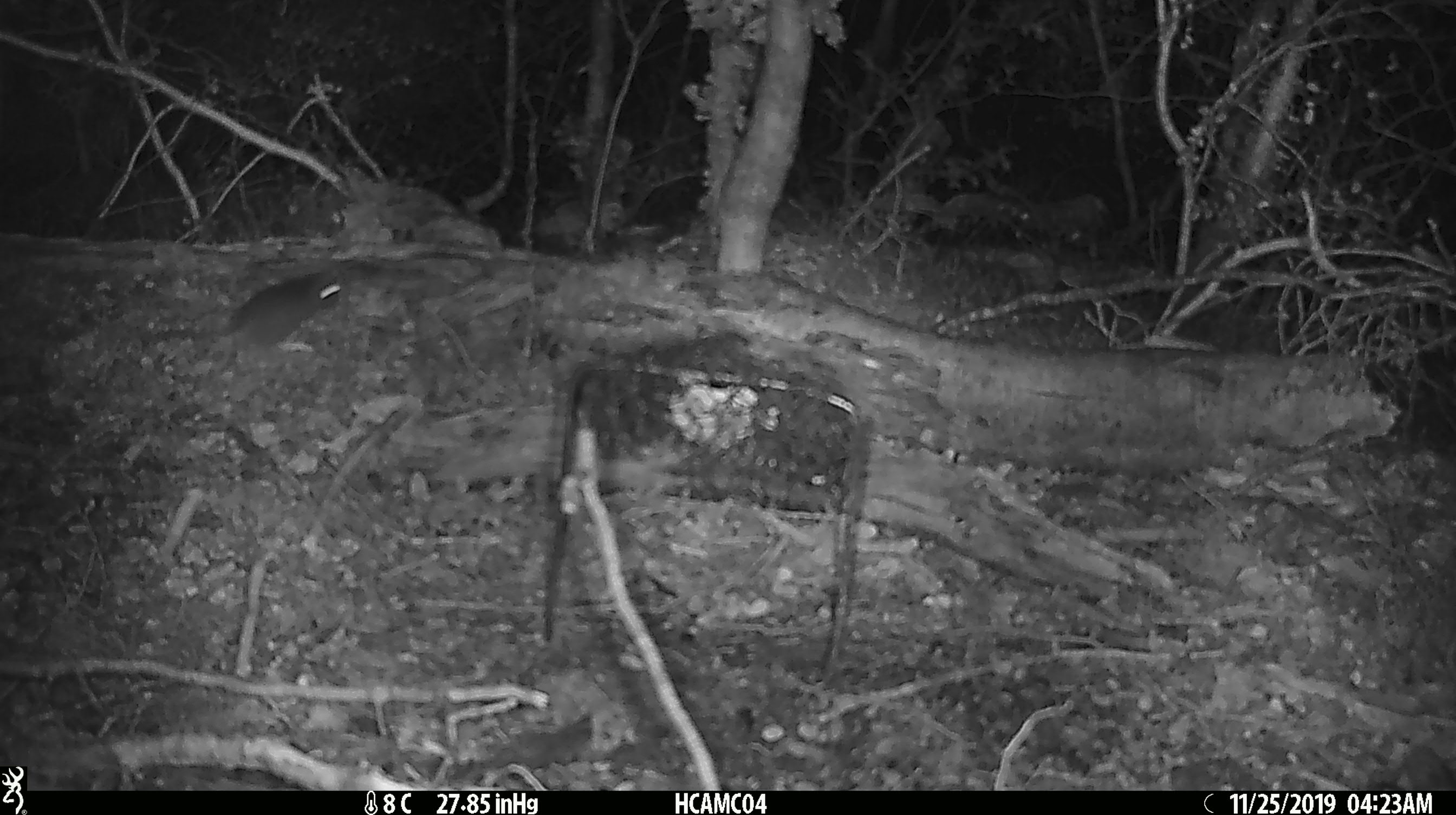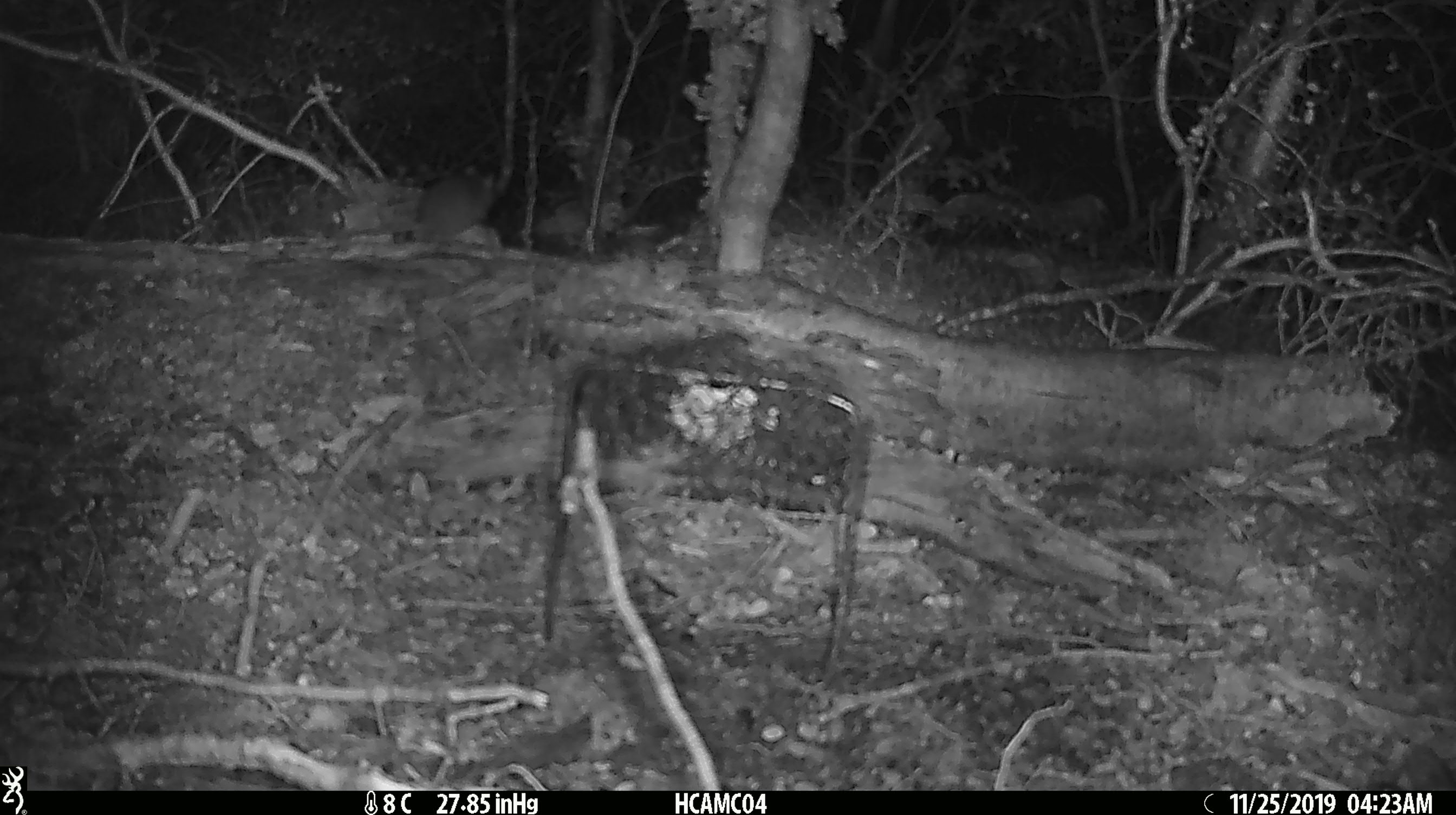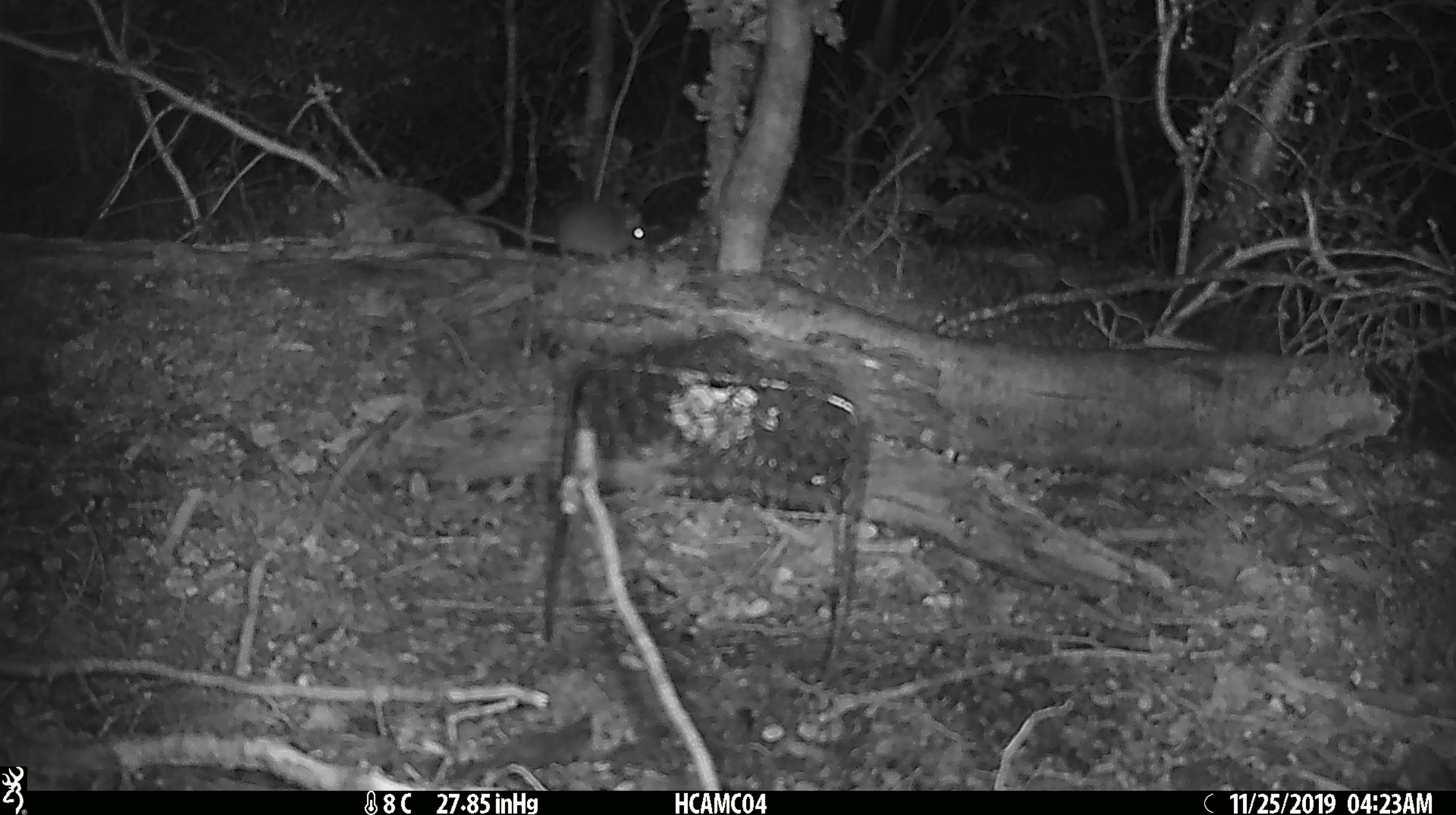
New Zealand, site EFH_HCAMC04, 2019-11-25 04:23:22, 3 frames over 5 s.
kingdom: Animalia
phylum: Chordata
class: Mammalia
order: Rodentia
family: Muridae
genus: Mus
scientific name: Mus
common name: mouse